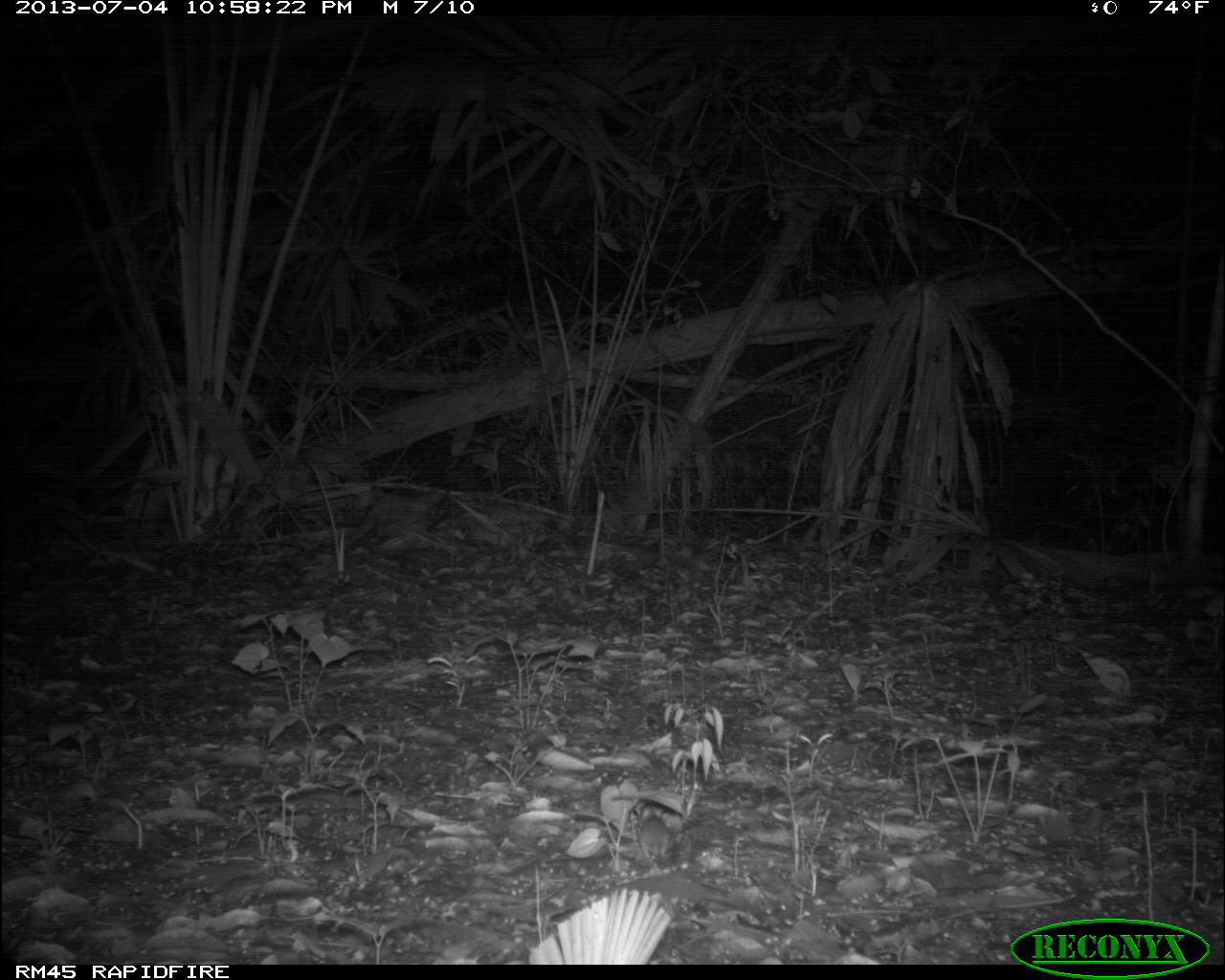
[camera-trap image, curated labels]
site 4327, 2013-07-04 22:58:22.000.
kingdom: Animalia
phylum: Chordata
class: Mammalia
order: Rodentia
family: Cricetidae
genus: Peromyscus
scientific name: Peromyscus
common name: deermice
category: peromyscus sp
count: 1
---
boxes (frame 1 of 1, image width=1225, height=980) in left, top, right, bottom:
peromyscus sp: 527, 888, 670, 963